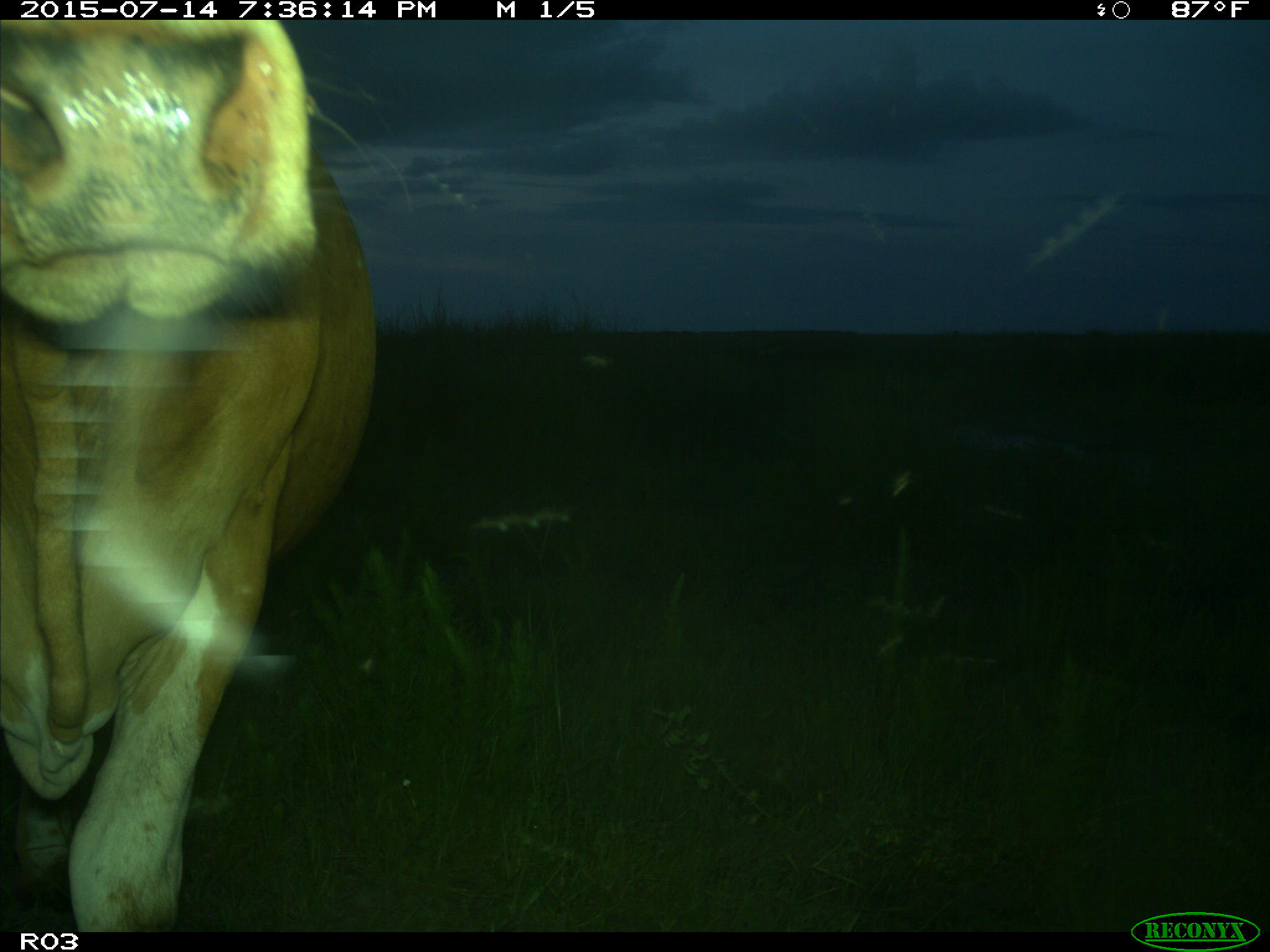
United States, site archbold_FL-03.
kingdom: Animalia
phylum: Chordata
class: Mammalia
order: Artiodactyla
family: Bovidae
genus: Bos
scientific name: Bos taurus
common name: domestic cow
Bos taurus (domestic cow).